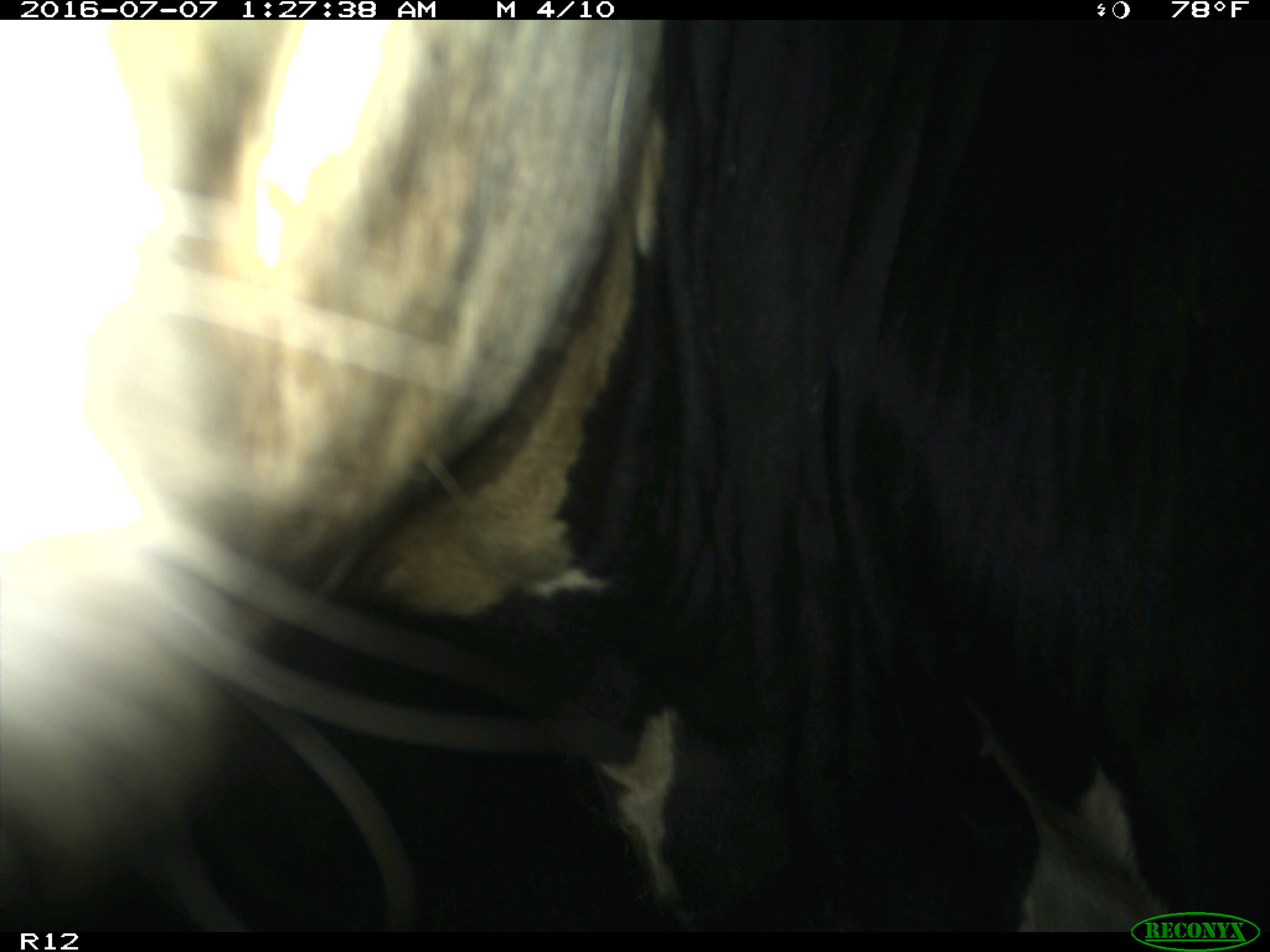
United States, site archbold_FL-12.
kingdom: Animalia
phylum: Chordata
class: Mammalia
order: Artiodactyla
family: Bovidae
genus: Bos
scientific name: Bos taurus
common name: domestic cow